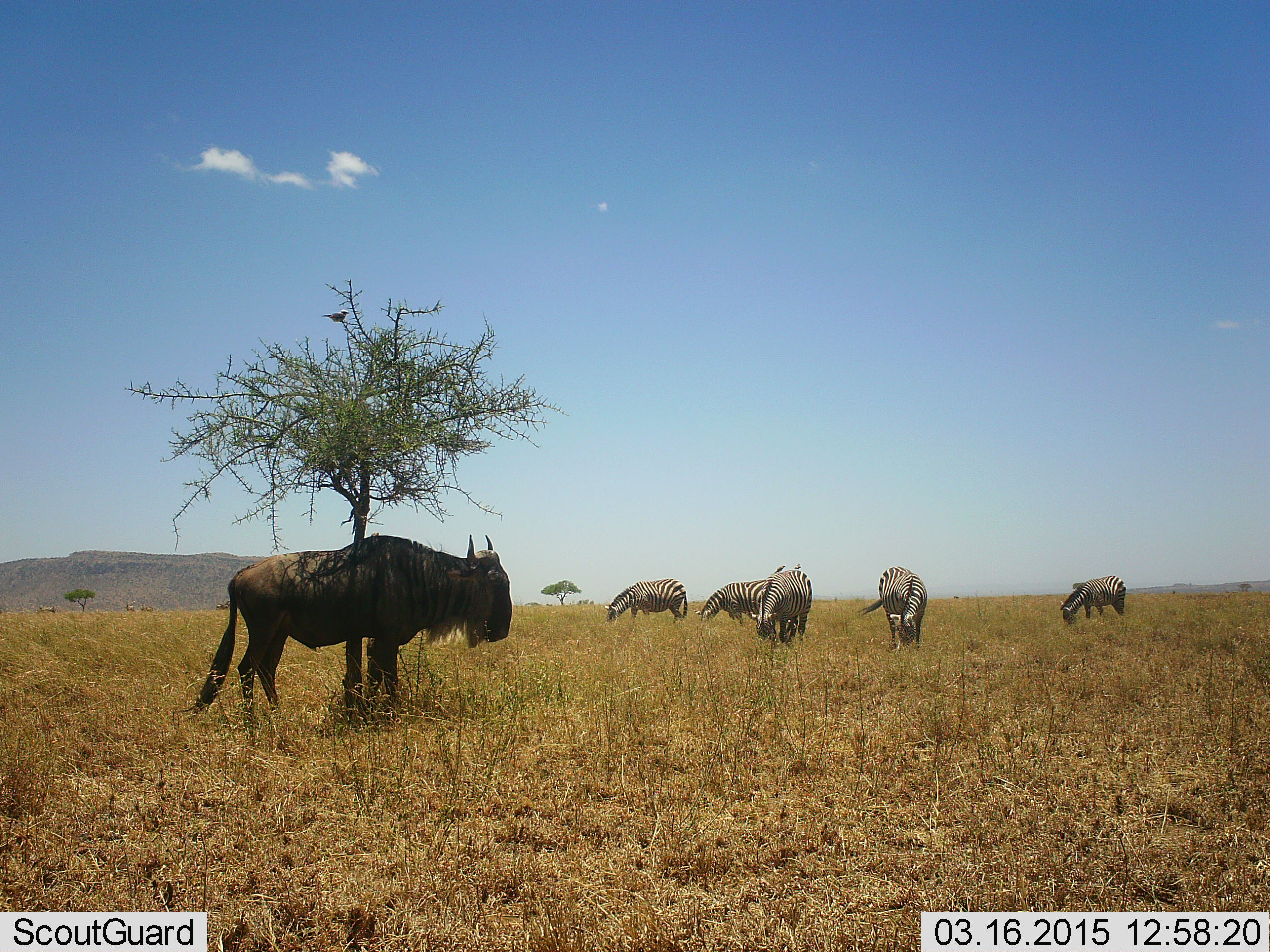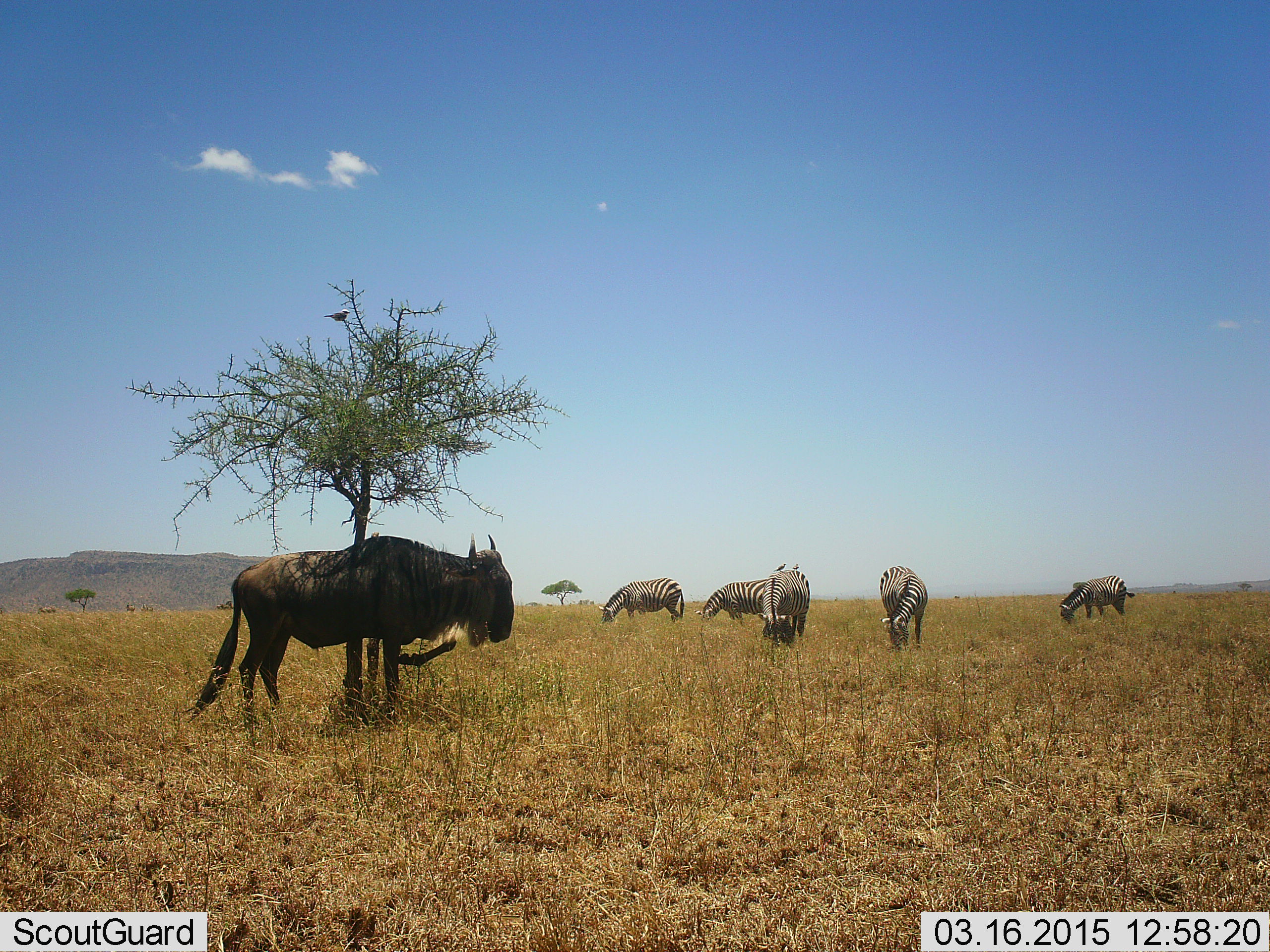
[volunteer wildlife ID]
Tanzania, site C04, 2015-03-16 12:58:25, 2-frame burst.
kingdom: Animalia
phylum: Chordata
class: Mammalia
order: Artiodactyla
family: Bovidae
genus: Connochaetes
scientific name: Connochaetes taurinus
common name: blue wildebeest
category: wildebeest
Wildebeest (blue wildebeest) (Connochaetes taurinus), count 1. Behavior (volunteer vote fractions): standing 100%, resting 0%, moving 0%, interacting 0%. Young present (vote fraction): 0%. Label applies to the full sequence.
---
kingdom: Animalia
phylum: Chordata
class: Mammalia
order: Perissodactyla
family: Equidae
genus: Equus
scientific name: Equus quagga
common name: plains zebra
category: zebra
Zebra (plains zebra) (Equus quagga), count 5. Behavior (volunteer vote fractions): standing 29%, resting 0%, moving 5%, interacting 0%. Young present (vote fraction): 0%. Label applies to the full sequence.